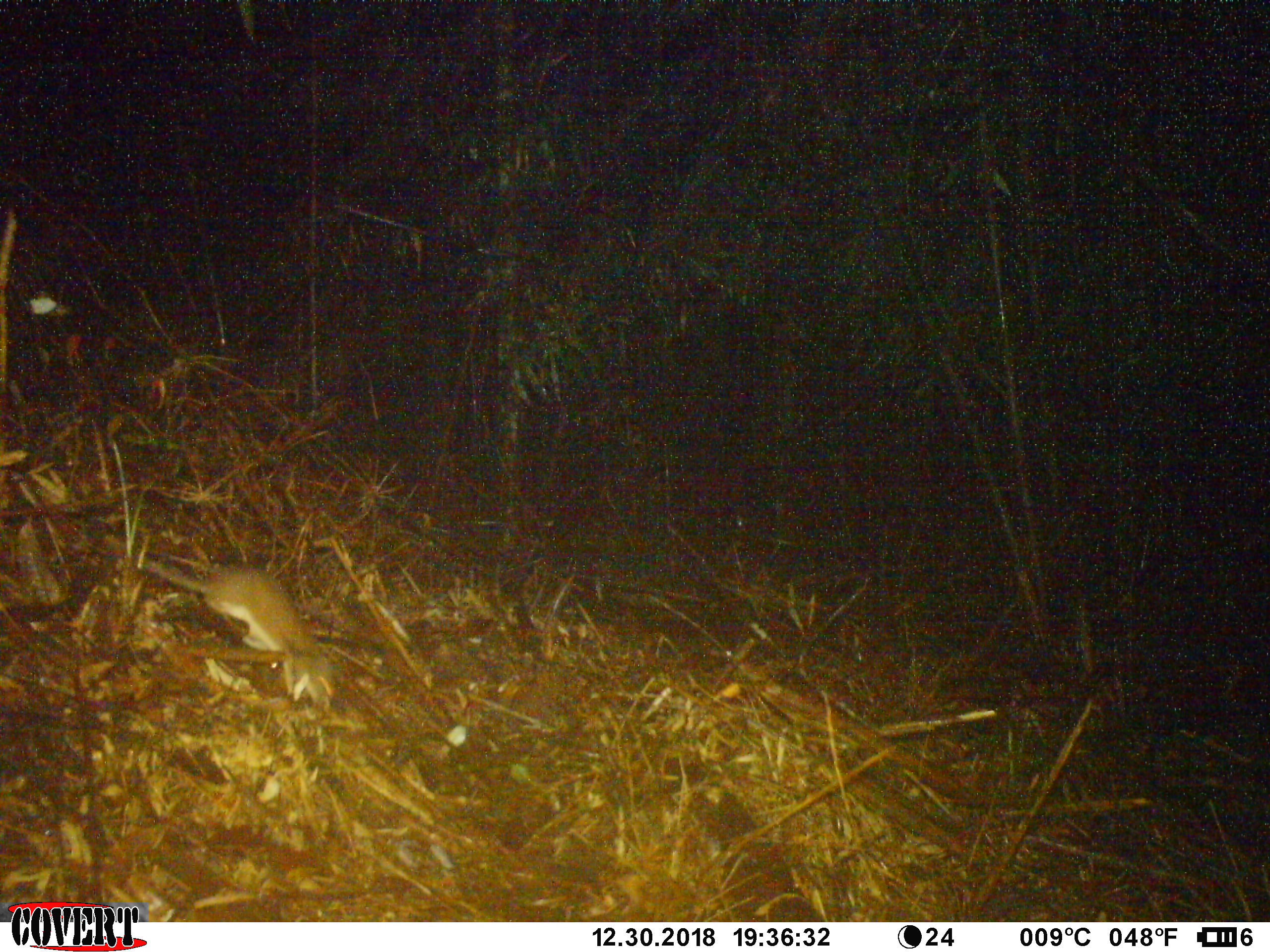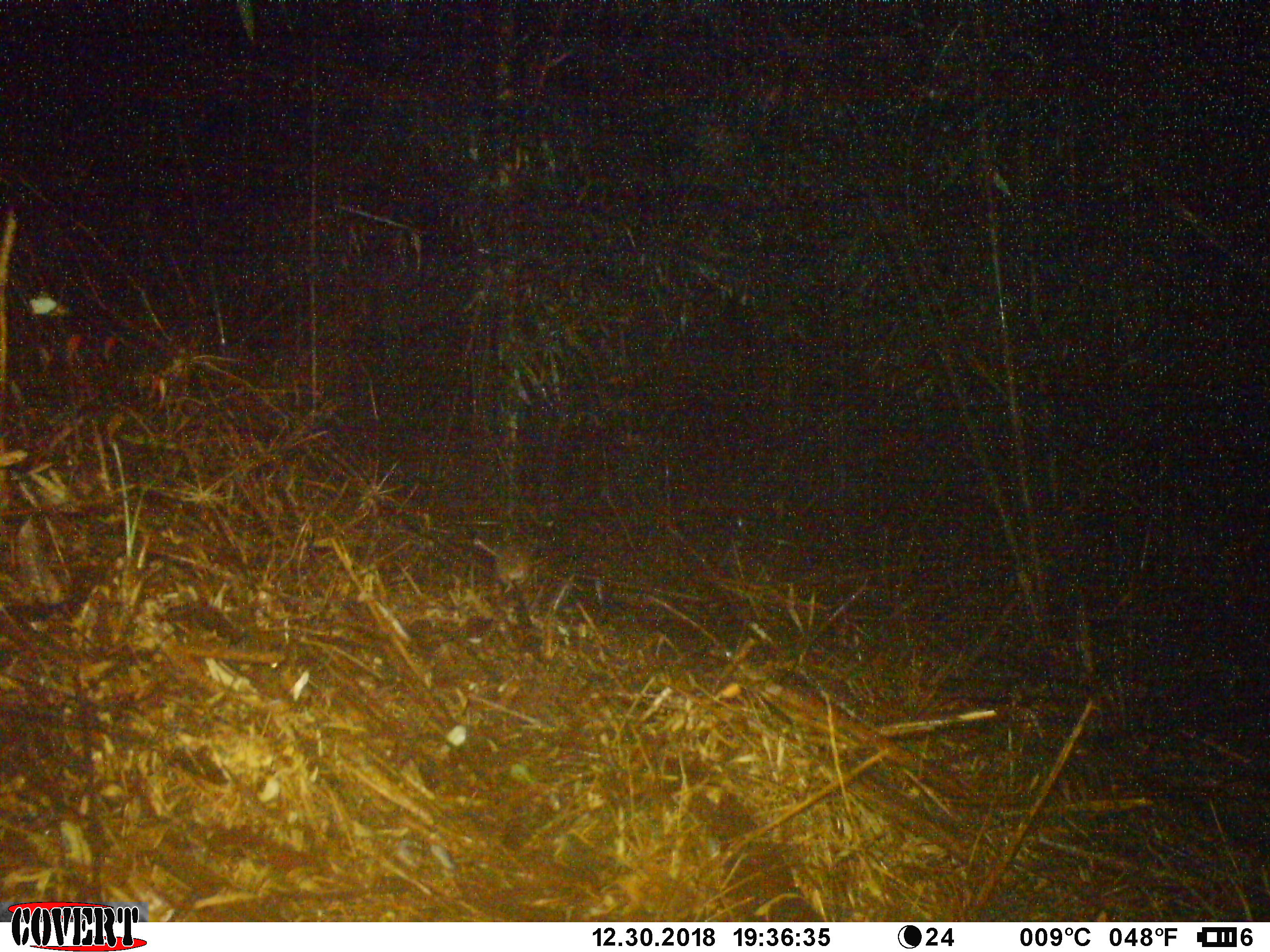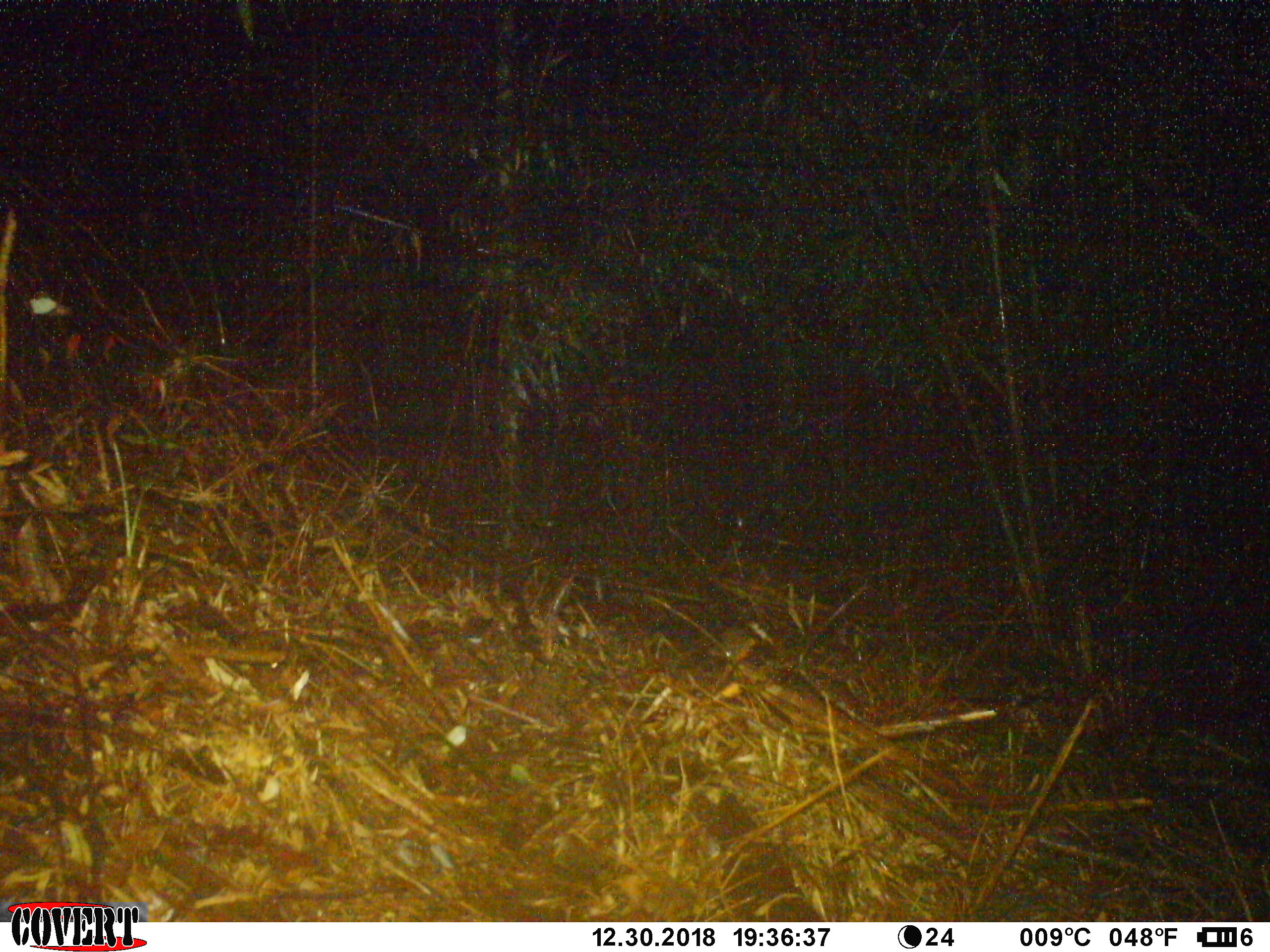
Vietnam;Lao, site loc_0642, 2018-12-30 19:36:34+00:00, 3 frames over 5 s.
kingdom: Animalia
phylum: Chordata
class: Mammalia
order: Rodentia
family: Muridae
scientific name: Muridae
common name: old-world mice and rats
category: unidentified murid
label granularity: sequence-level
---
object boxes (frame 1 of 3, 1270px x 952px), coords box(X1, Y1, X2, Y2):
unidentified murid: box(104, 536, 335, 711)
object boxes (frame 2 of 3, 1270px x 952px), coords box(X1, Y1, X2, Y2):
unidentified murid: box(474, 536, 549, 592)